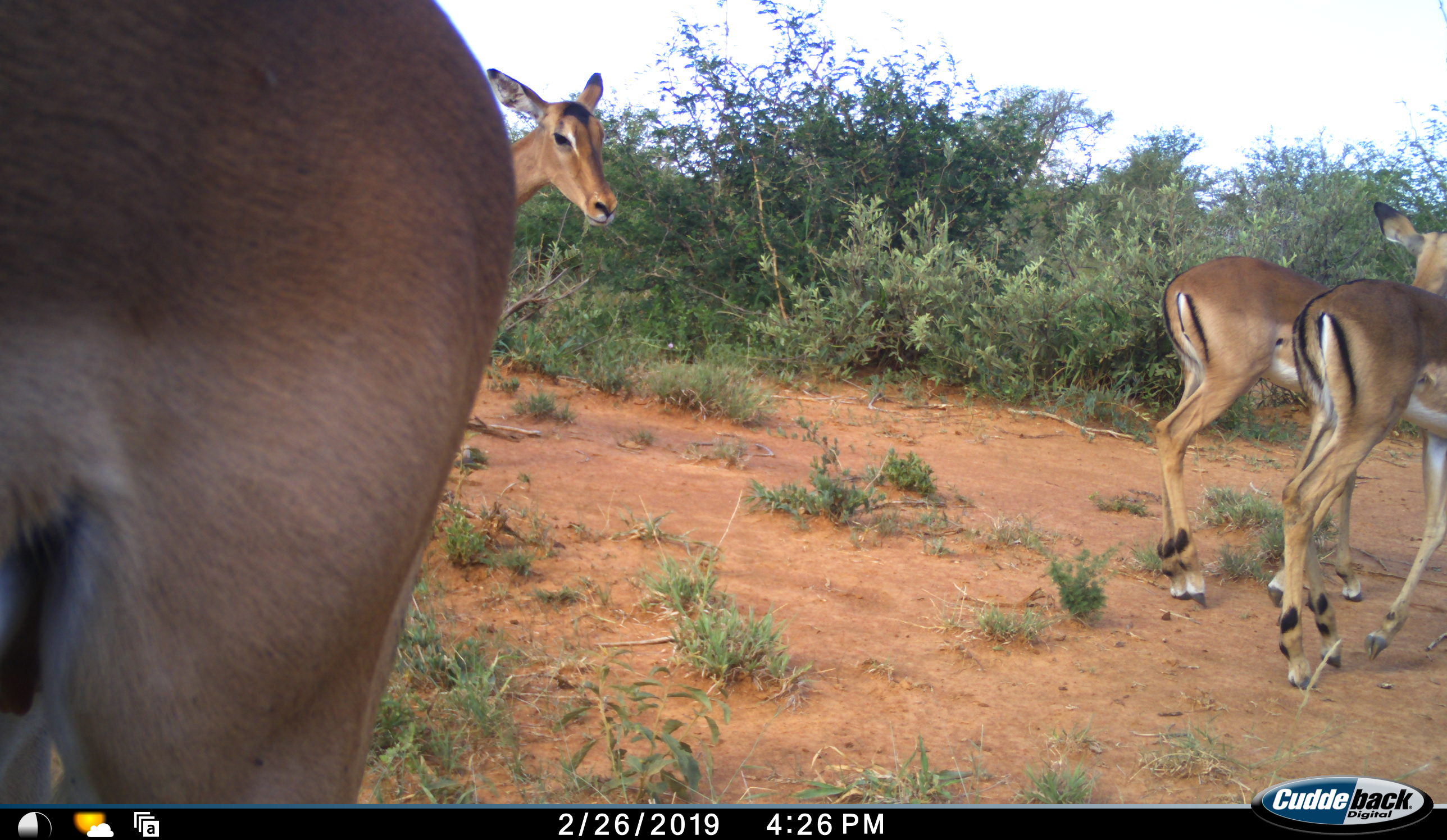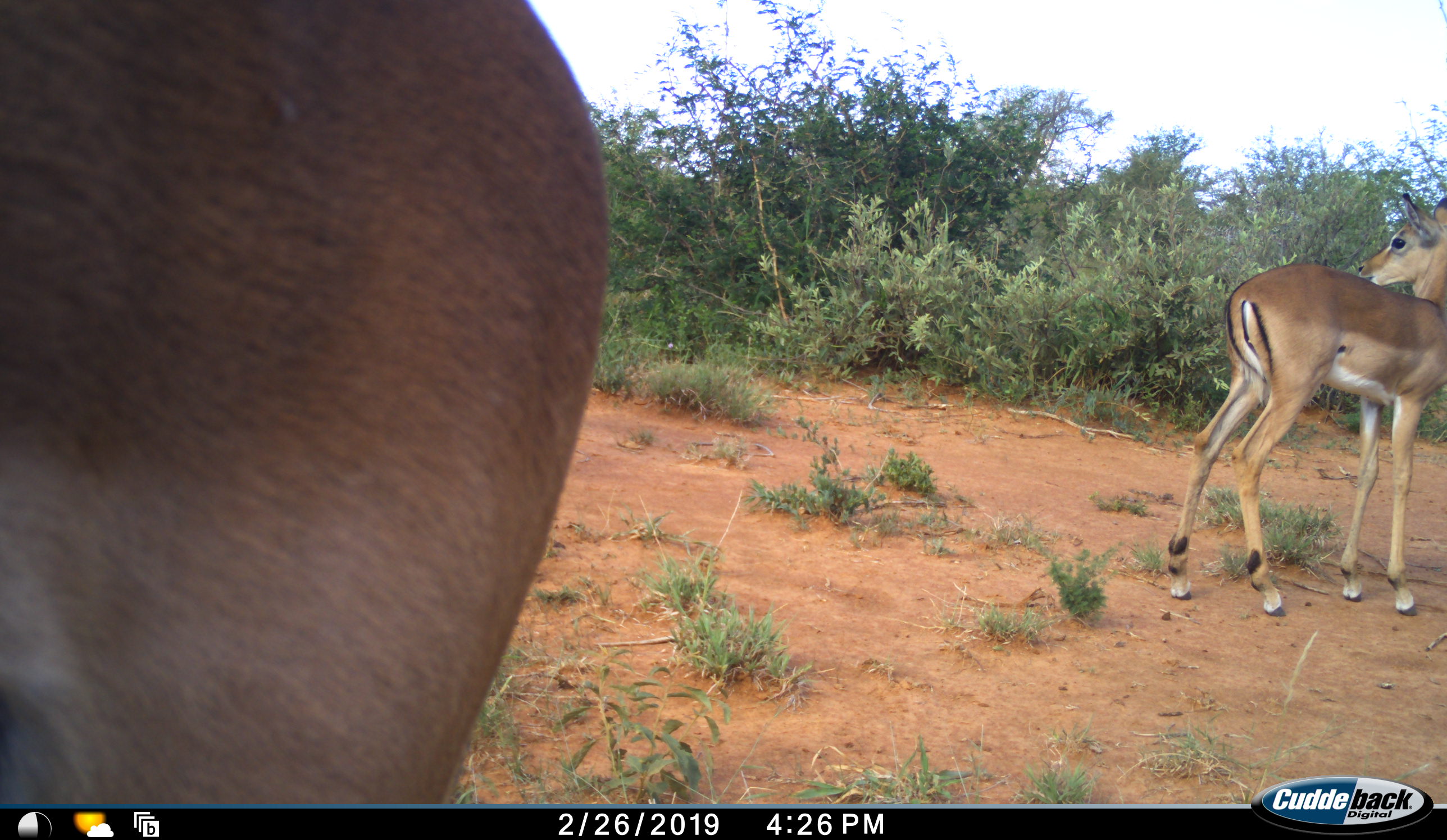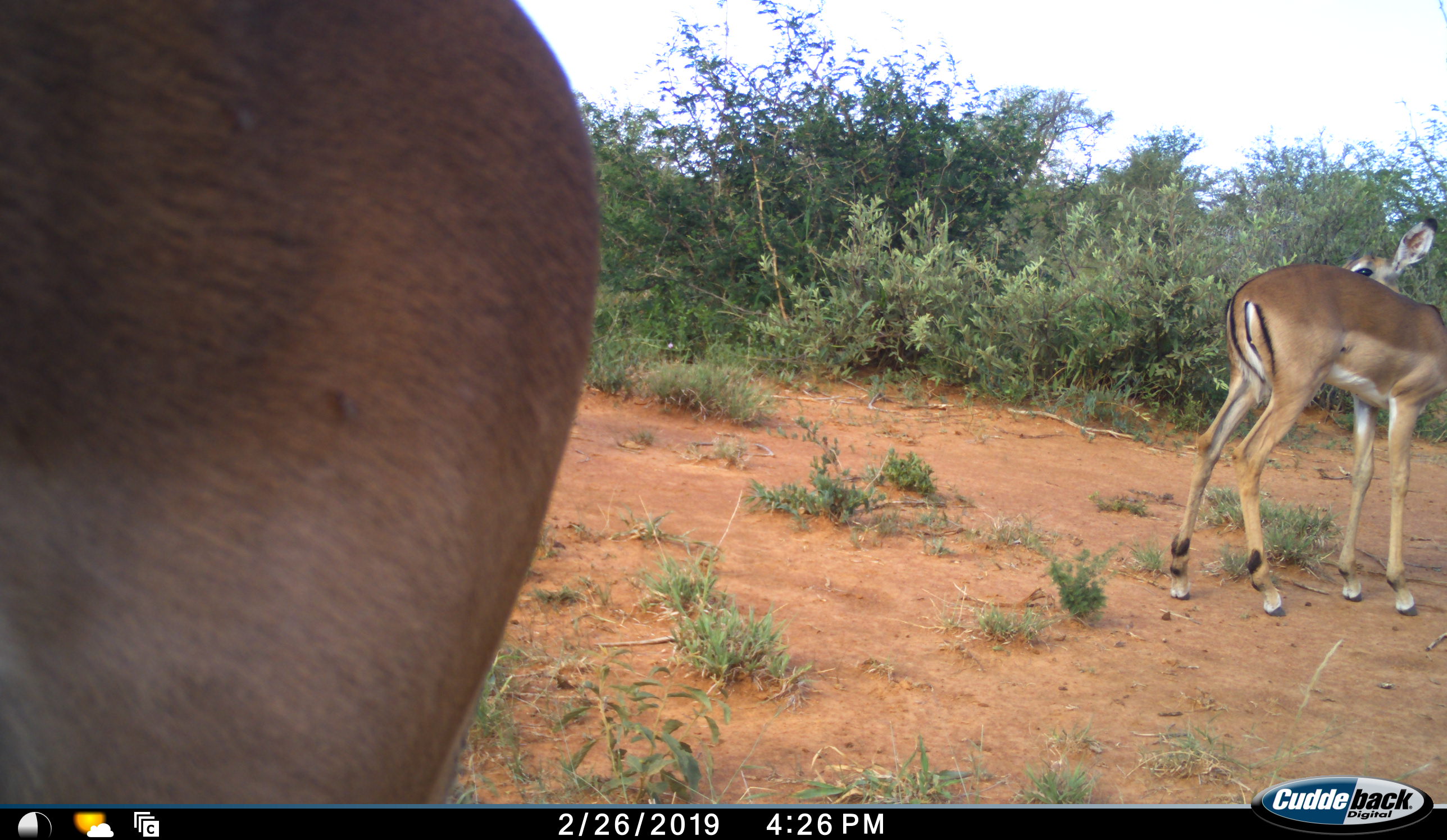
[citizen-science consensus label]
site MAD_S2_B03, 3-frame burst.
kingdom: Animalia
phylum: Chordata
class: Mammalia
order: Artiodactyla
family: Bovidae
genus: Aepyceros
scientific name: Aepyceros melampus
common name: impala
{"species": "impala (Aepyceros melampus)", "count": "4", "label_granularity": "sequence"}